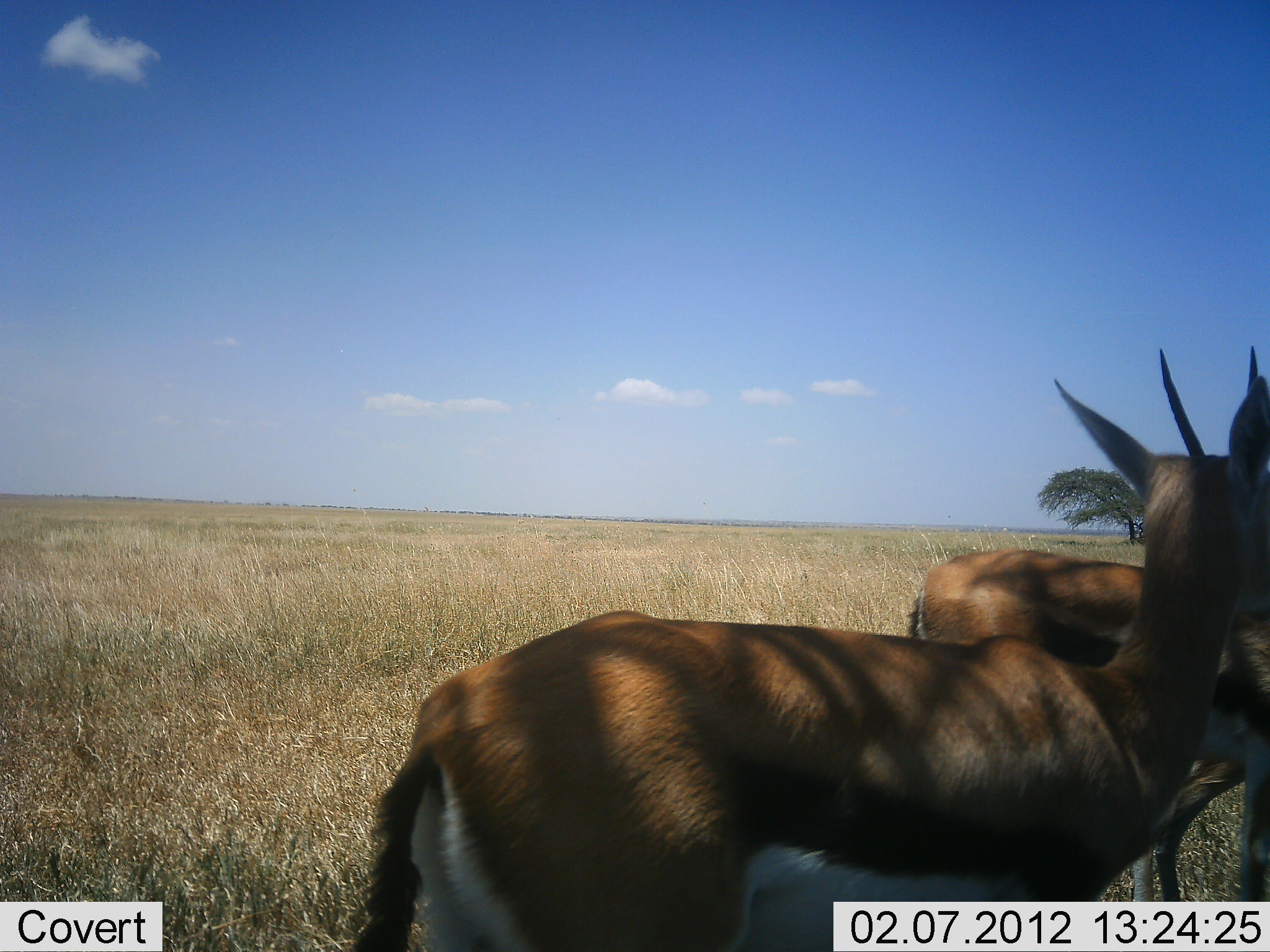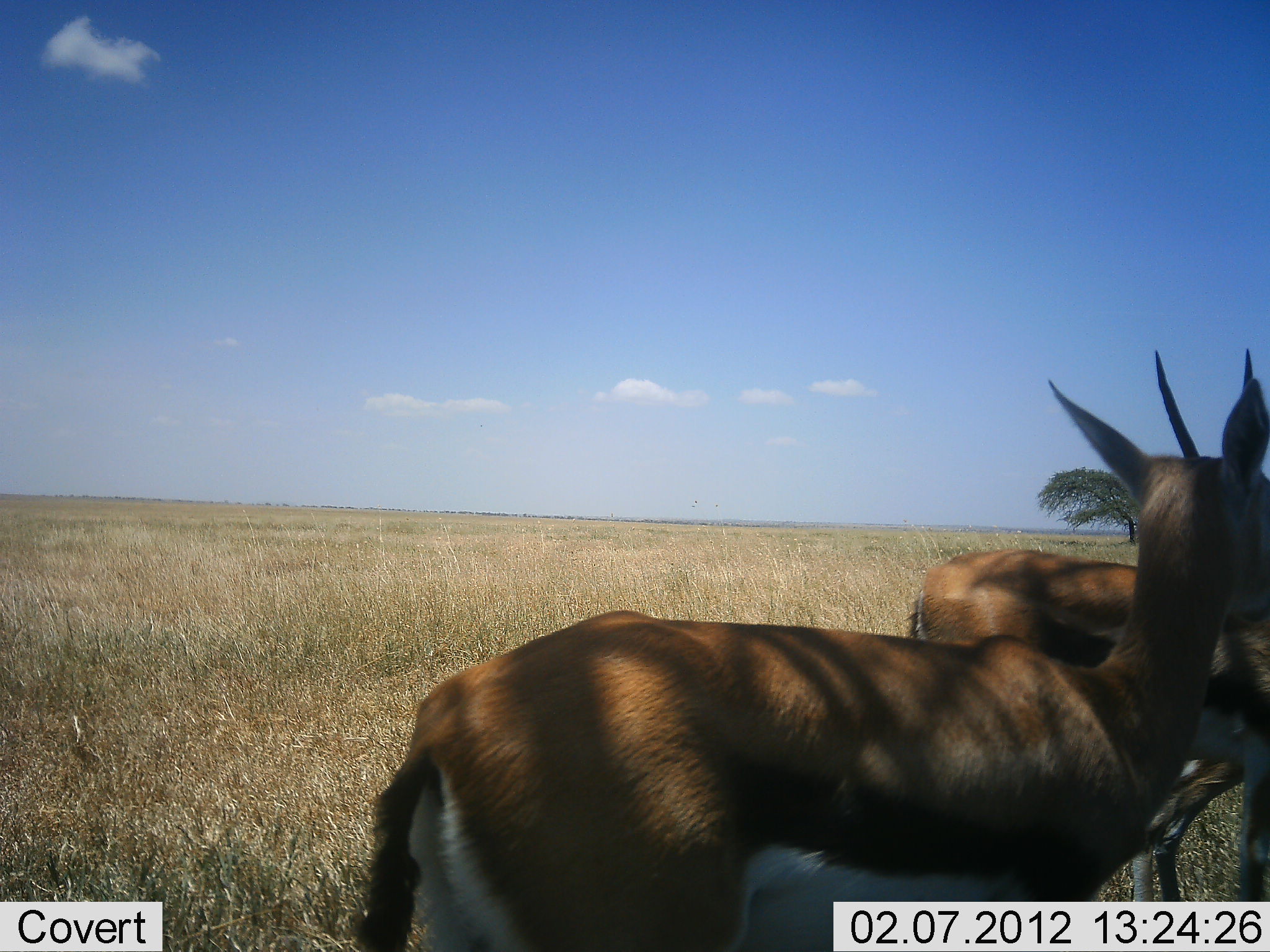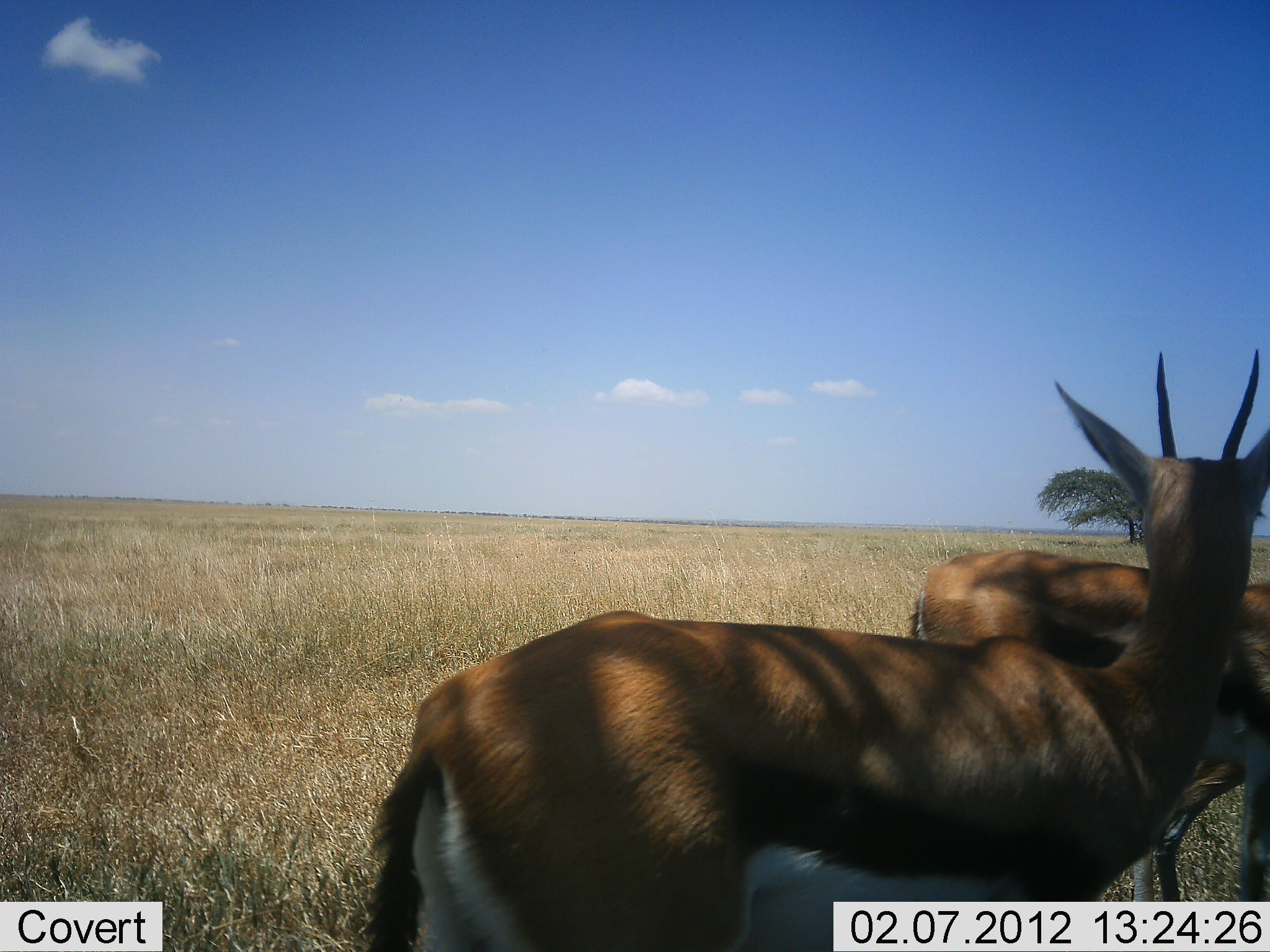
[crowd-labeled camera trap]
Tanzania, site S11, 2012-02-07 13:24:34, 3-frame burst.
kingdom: Animalia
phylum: Chordata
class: Mammalia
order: Artiodactyla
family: Bovidae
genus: Eudorcas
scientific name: Eudorcas thomsonii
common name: thomson's gazelle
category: gazellethomsons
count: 2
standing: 94%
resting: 0%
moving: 0%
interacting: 6%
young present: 0%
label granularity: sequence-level